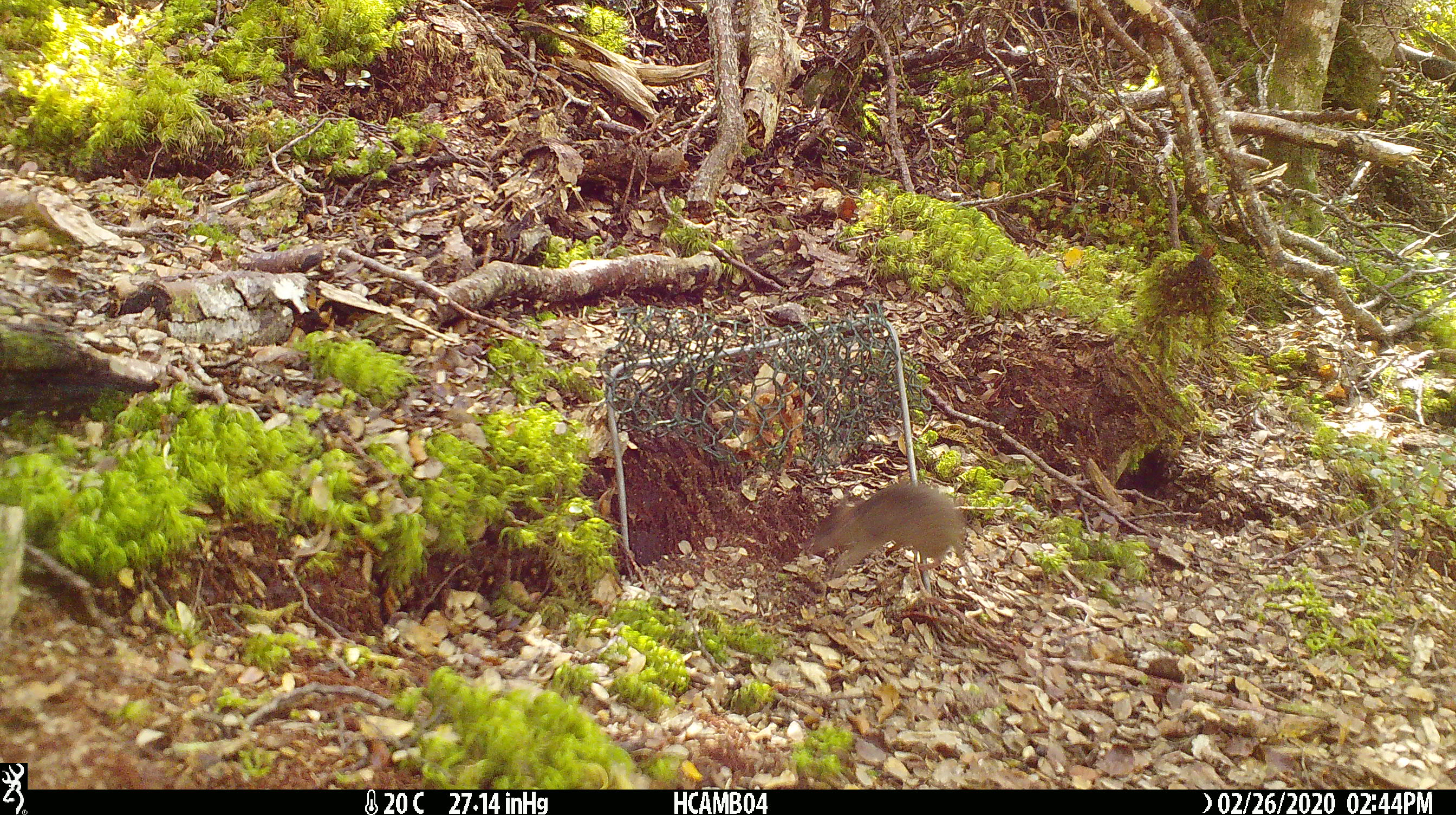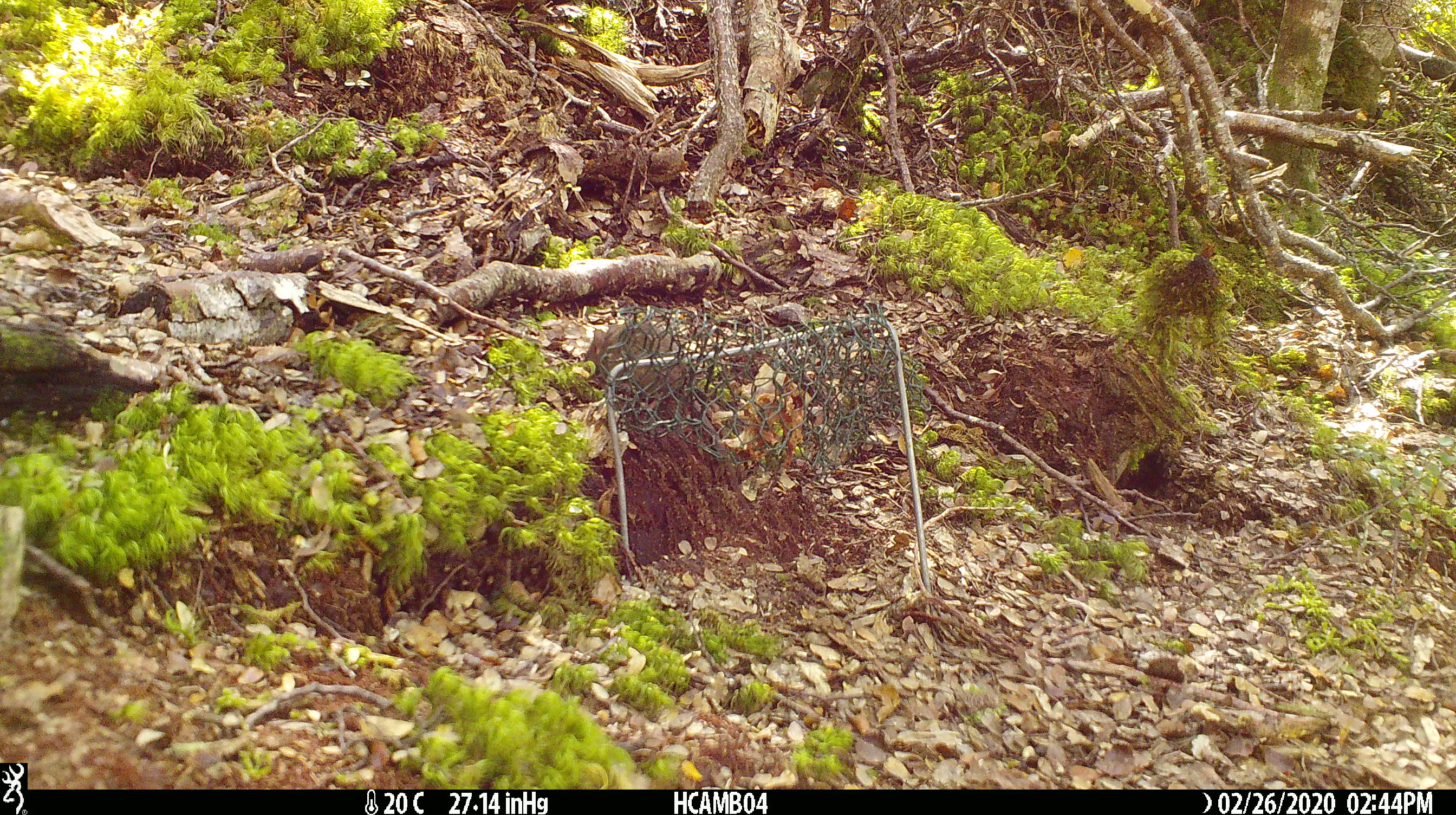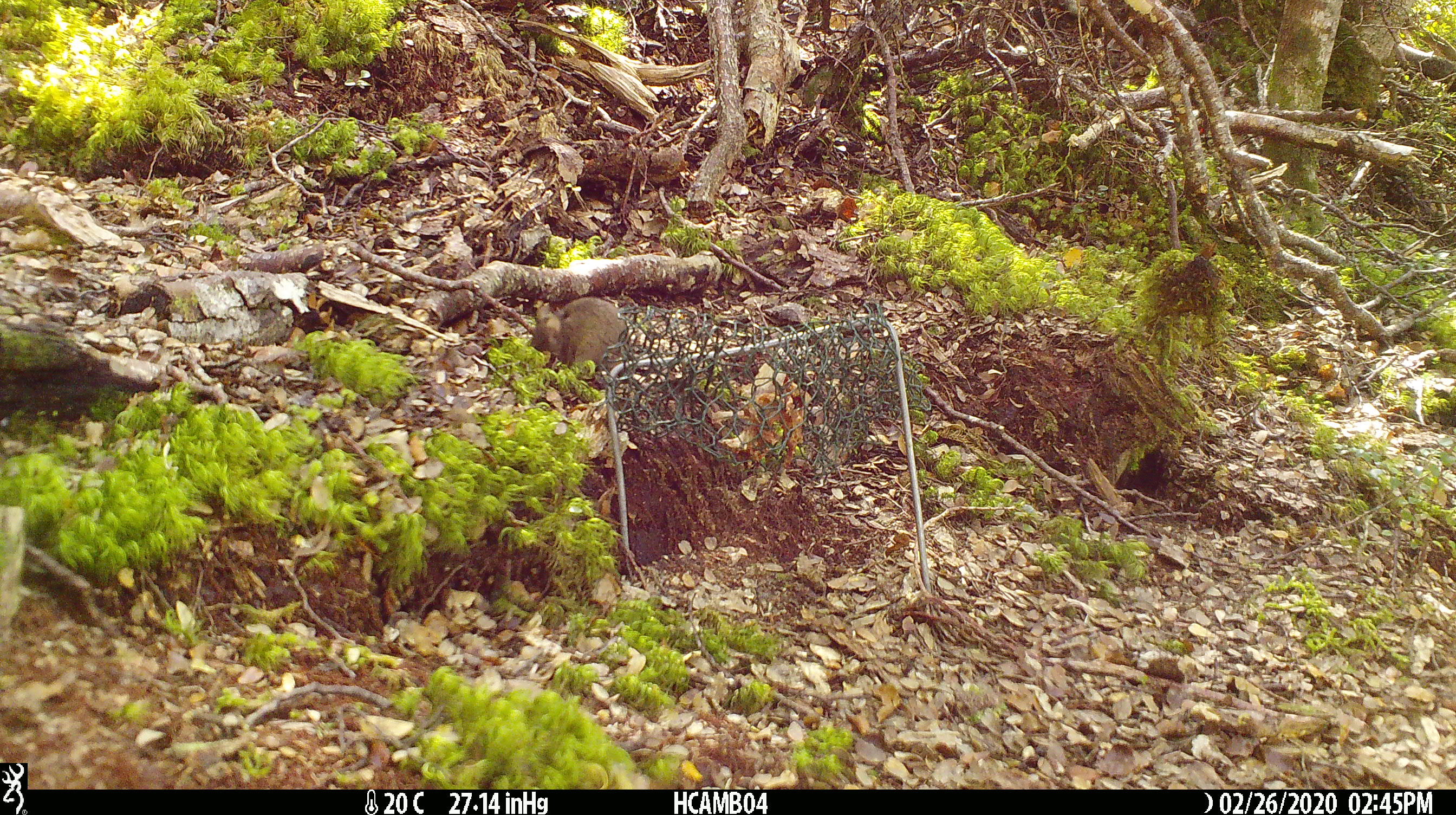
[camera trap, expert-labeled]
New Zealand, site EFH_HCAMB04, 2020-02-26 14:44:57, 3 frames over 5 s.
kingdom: Animalia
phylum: Chordata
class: Mammalia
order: Rodentia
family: Muridae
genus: Mus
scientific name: Mus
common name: mouse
Mouse (Mus).